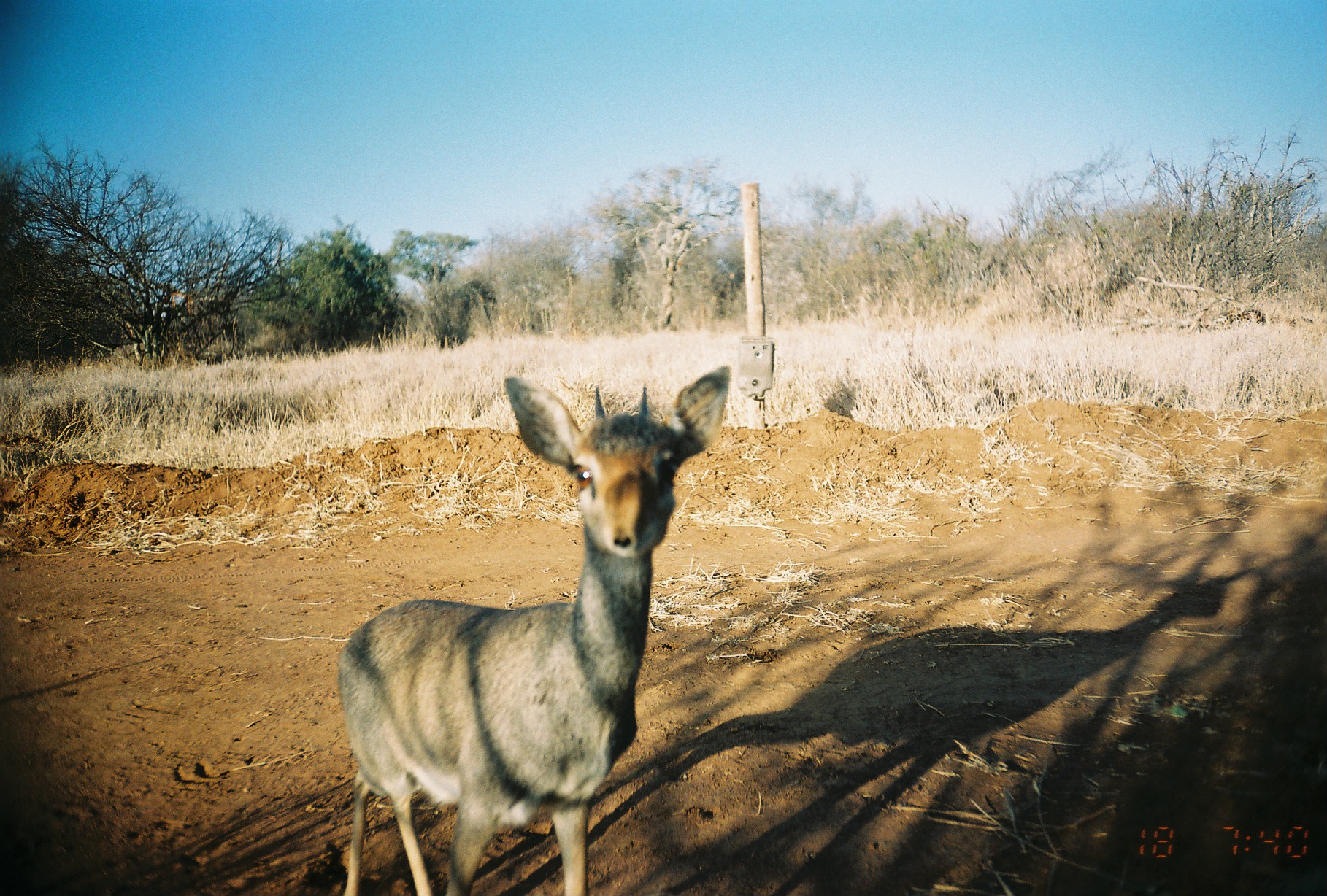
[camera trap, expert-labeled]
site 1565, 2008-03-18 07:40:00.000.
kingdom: Animalia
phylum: Chordata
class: Mammalia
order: Artiodactyla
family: Bovidae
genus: Madoqua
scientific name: Madoqua guentheri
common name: günther's dik-dik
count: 1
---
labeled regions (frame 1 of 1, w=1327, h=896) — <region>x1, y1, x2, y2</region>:
madoqua guentheri: <region>335, 365, 732, 896</region>